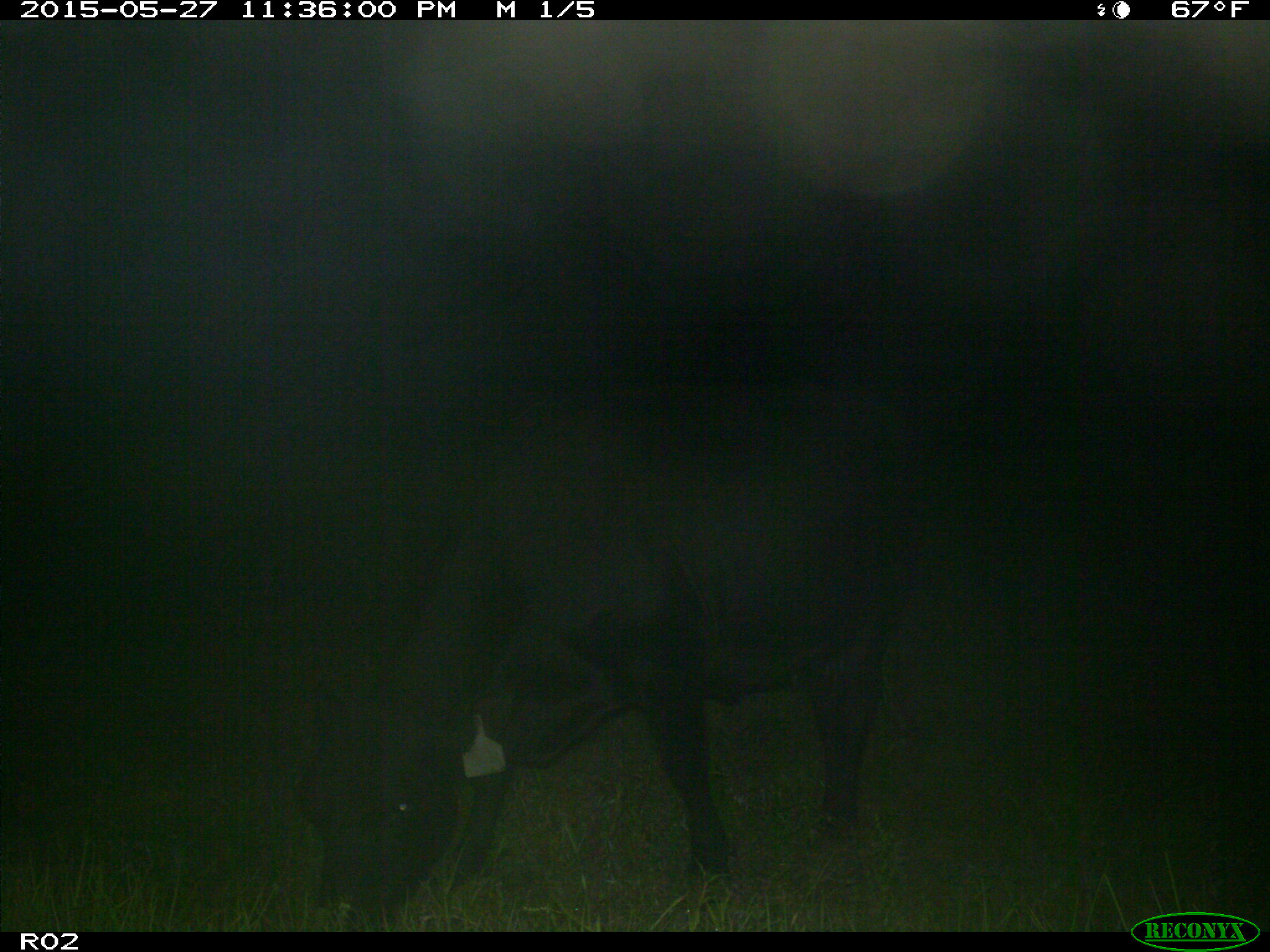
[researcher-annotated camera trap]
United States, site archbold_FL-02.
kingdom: Animalia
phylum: Chordata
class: Mammalia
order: Artiodactyla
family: Bovidae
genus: Bos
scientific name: Bos taurus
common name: domestic cow